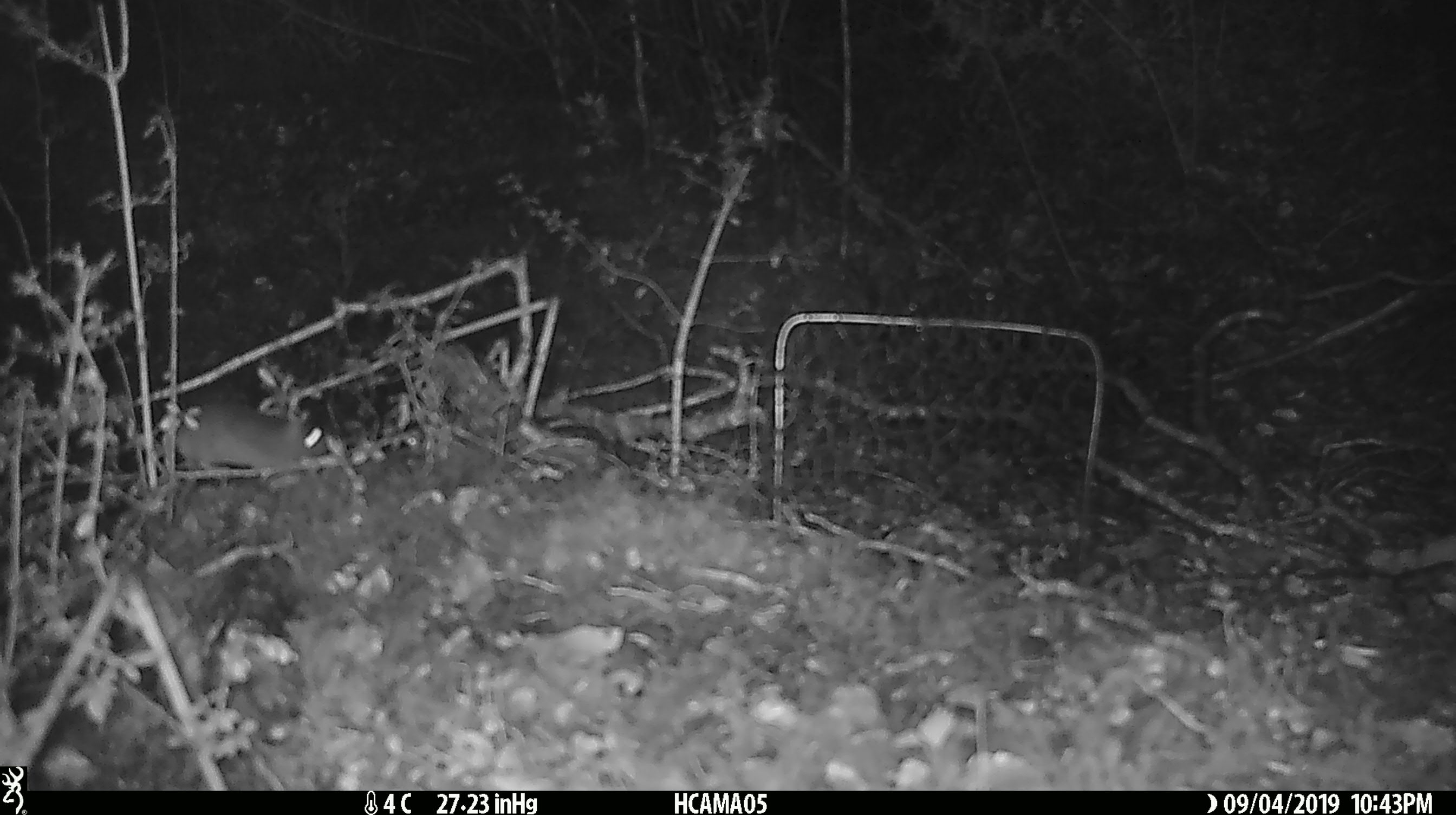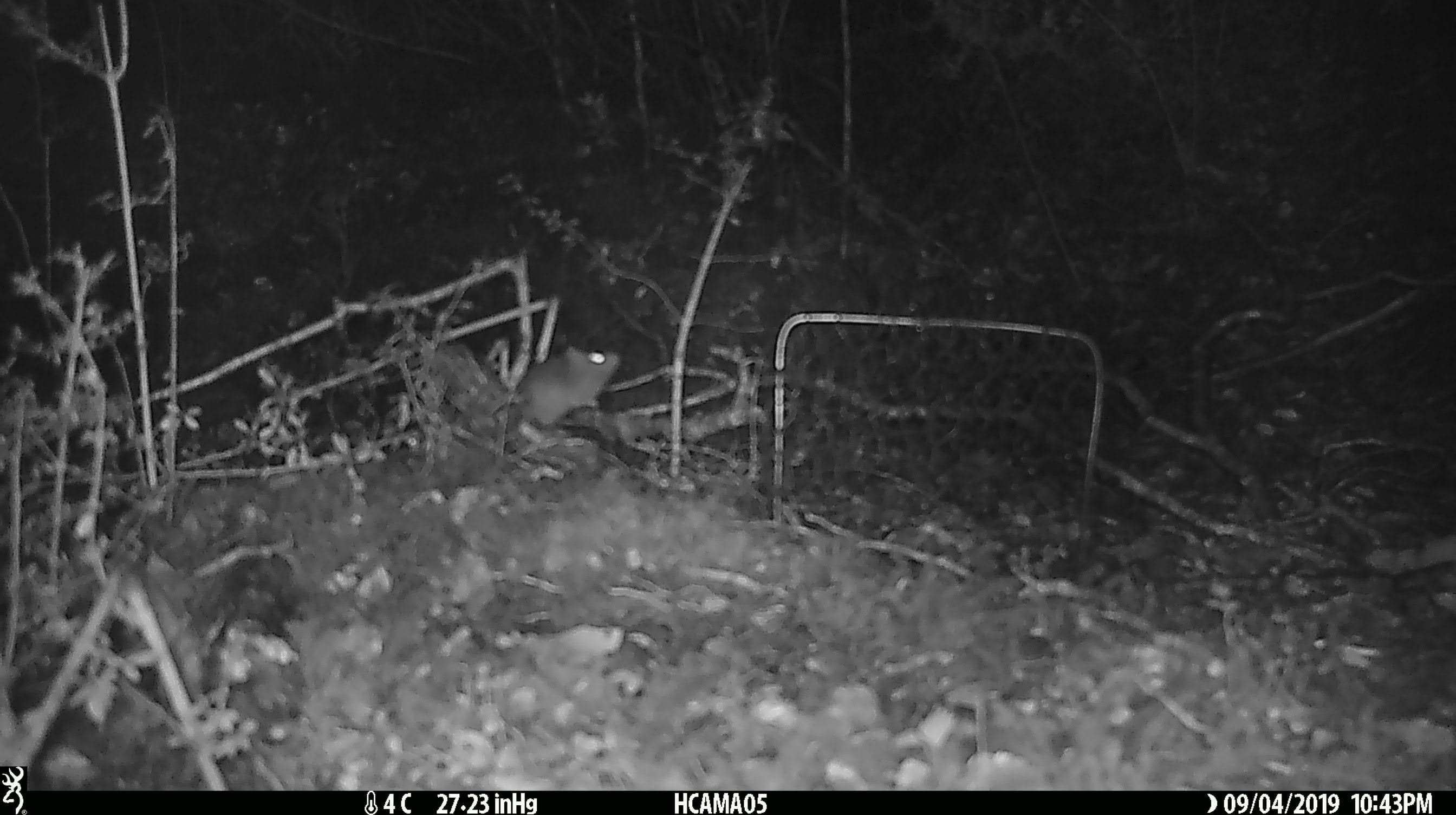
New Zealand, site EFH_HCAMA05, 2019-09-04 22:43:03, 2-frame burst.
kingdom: Animalia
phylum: Chordata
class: Mammalia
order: Rodentia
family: Muridae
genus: Mus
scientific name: Mus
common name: mouse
Mouse (Mus).